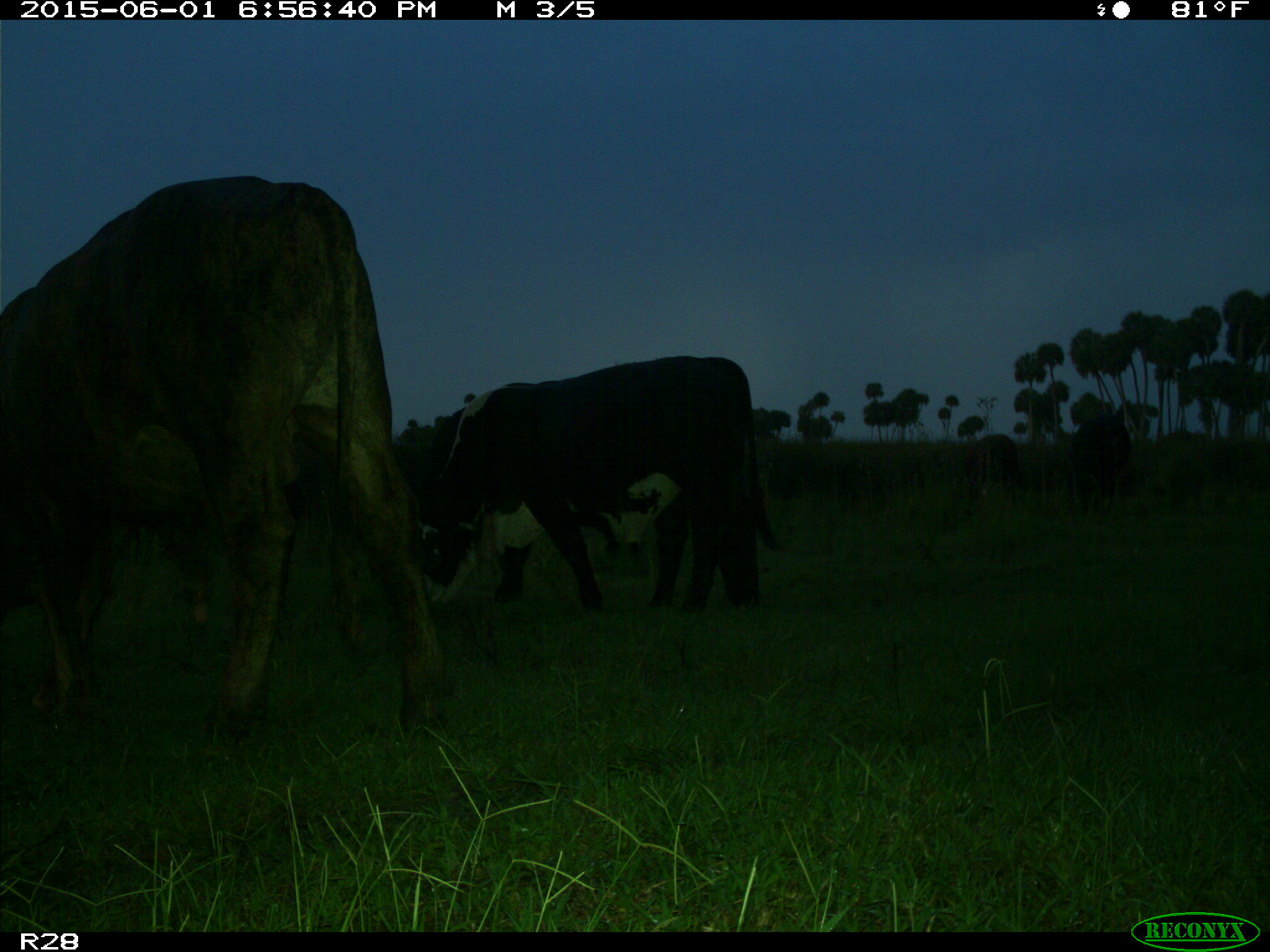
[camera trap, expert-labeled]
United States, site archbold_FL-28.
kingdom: Animalia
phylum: Chordata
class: Mammalia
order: Artiodactyla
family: Bovidae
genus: Bos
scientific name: Bos taurus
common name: domestic cow